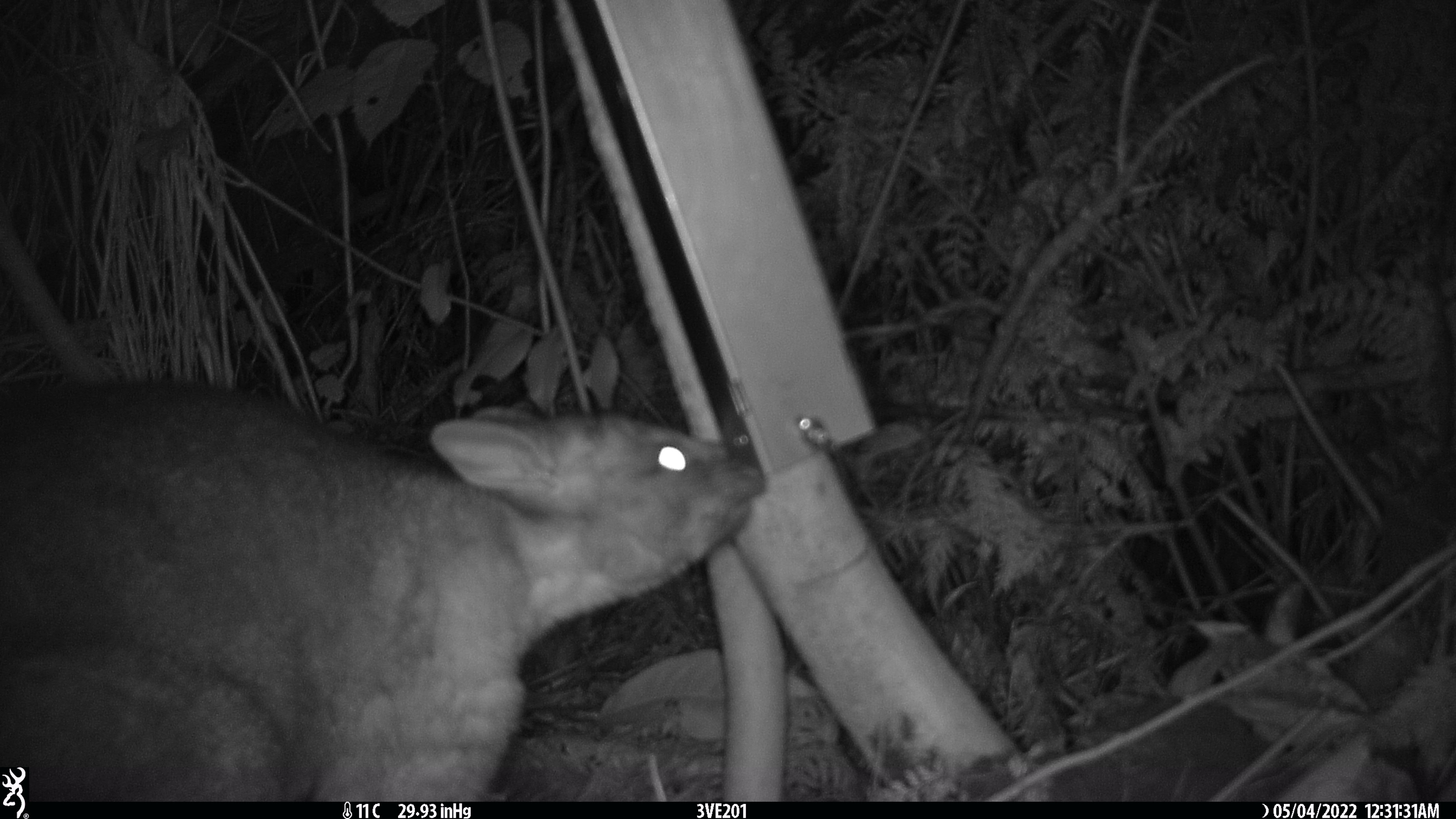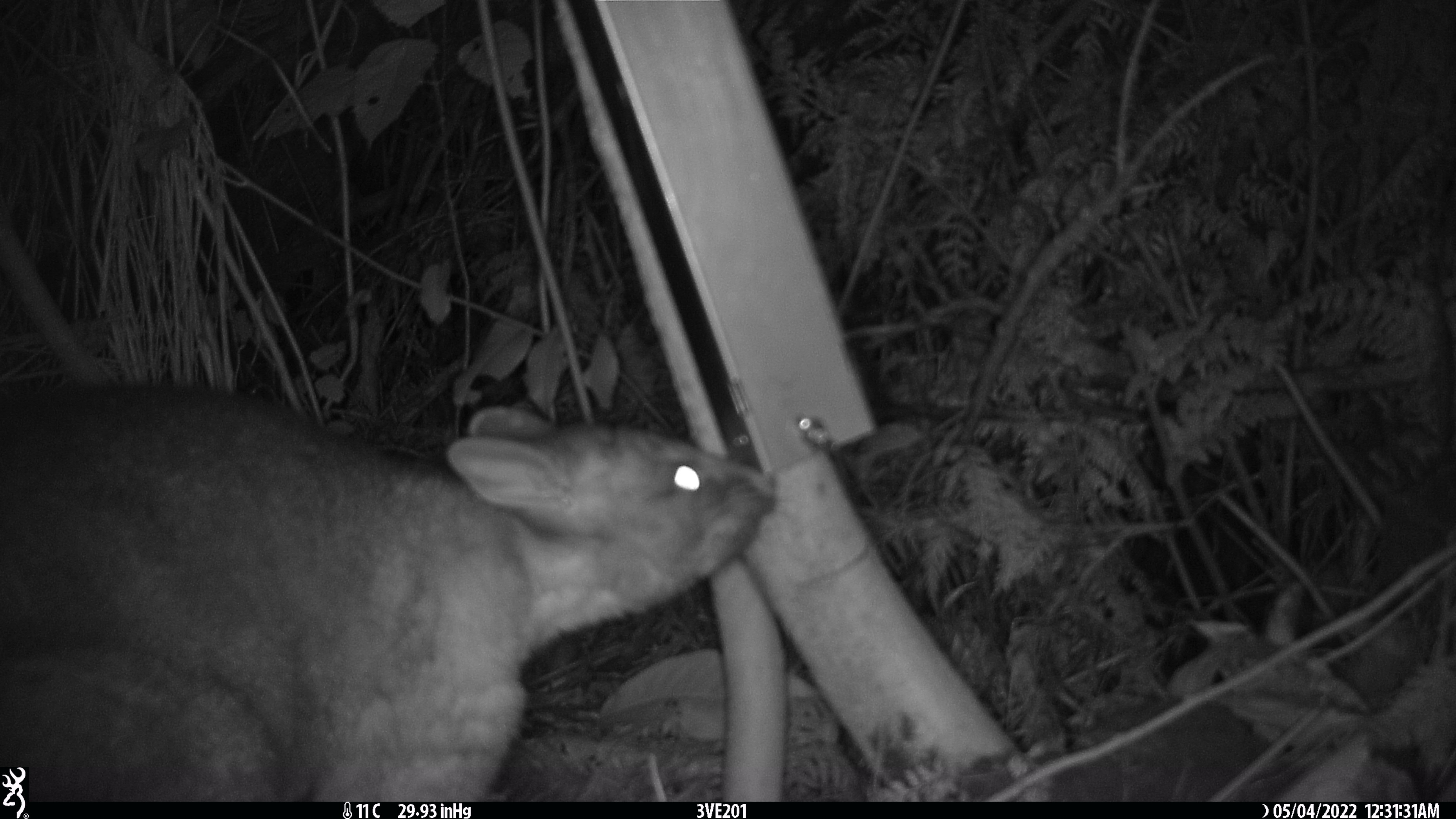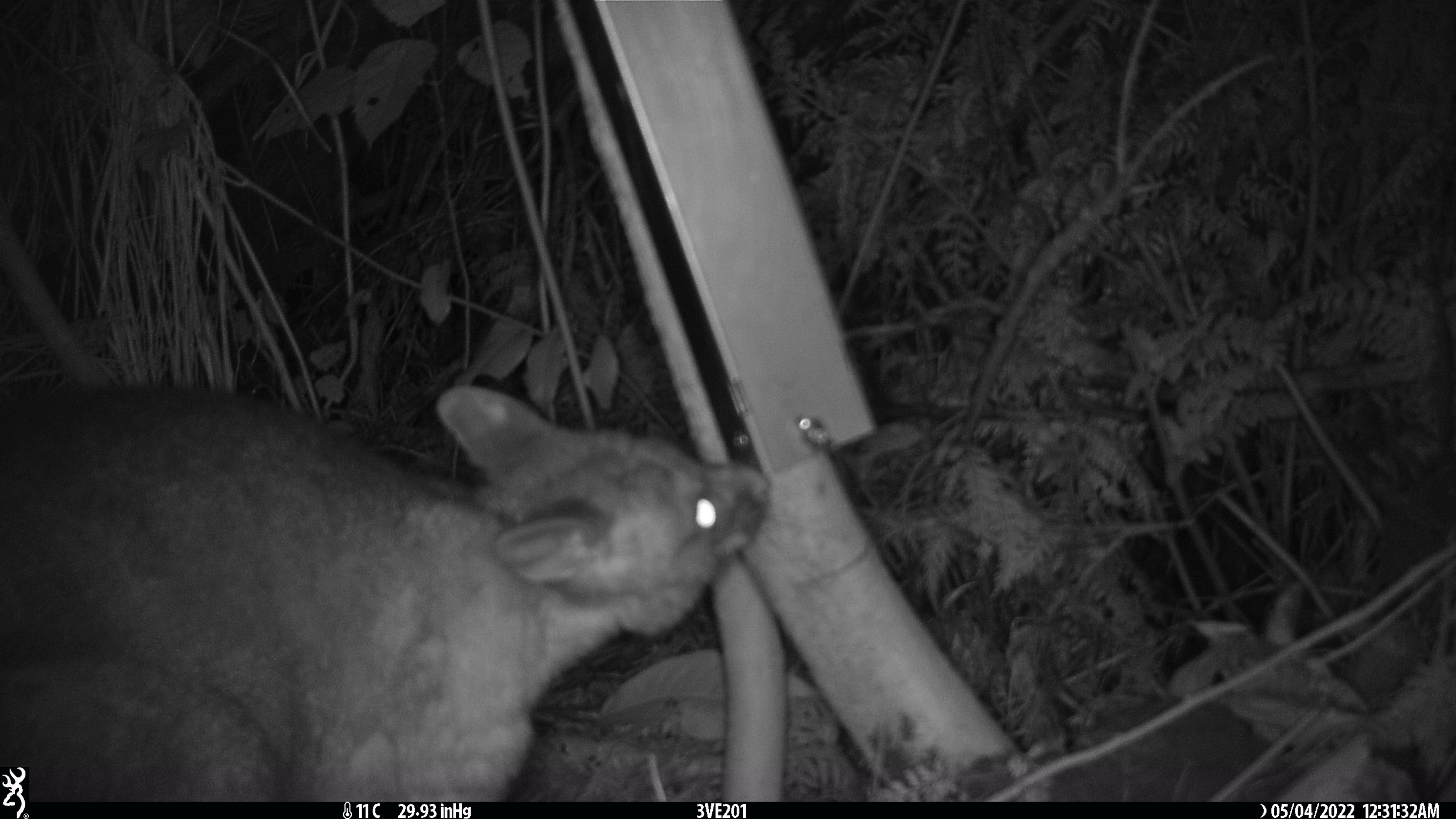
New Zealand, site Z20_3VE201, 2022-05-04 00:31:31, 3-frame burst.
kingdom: Animalia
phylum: Chordata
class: Mammalia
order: Diprotodontia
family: Phalangeridae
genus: Trichosurus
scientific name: Trichosurus vulpecula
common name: common brushtail possum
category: possum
Possum (common brushtail possum) (Trichosurus vulpecula).